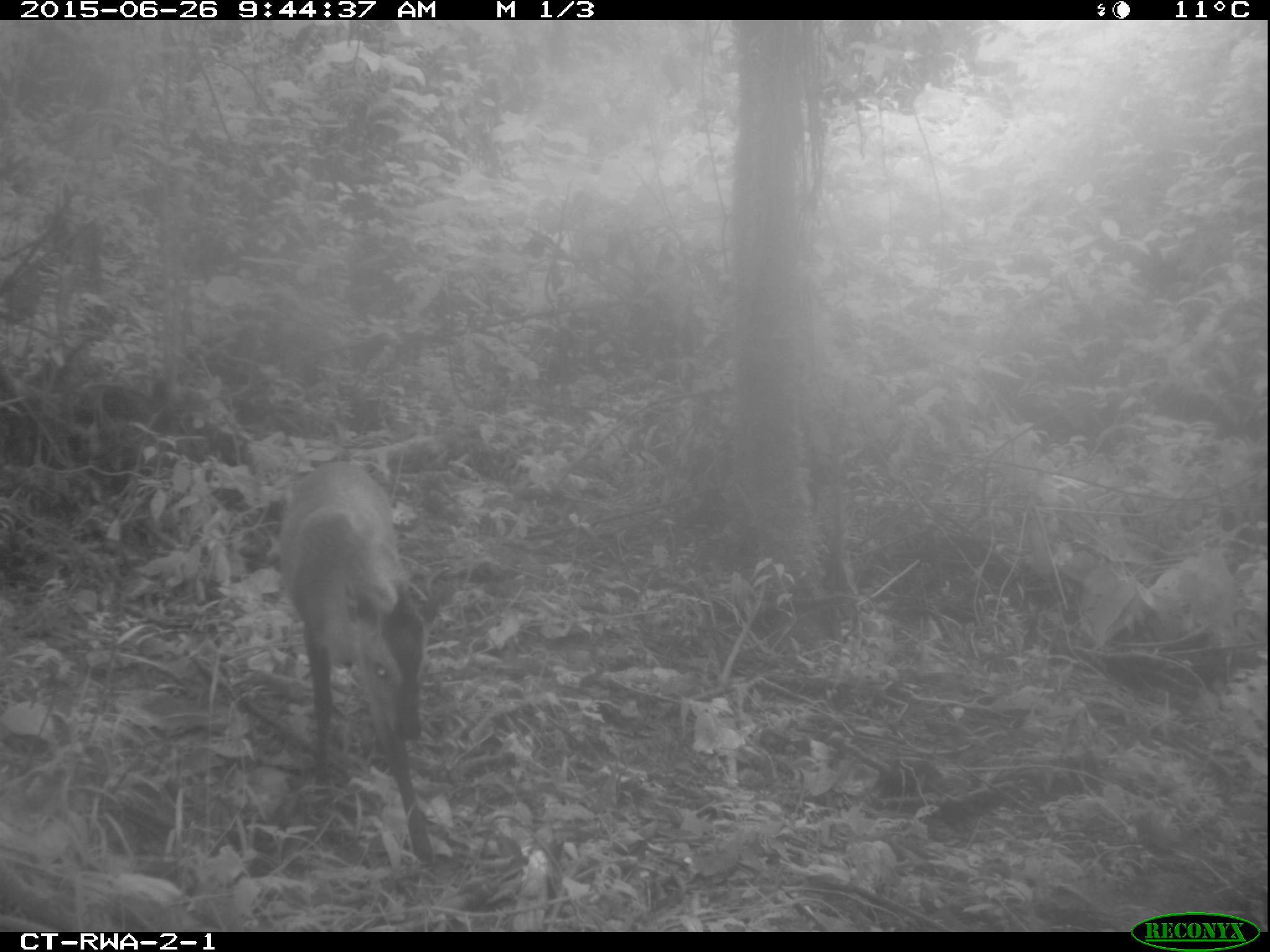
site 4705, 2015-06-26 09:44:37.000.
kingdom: Animalia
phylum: Chordata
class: Mammalia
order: Artiodactyla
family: Bovidae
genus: Cephalophus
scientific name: Cephalophus nigrifrons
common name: black-fronted duiker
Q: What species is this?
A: Cephalophus nigrifrons (black-fronted duiker).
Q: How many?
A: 1.